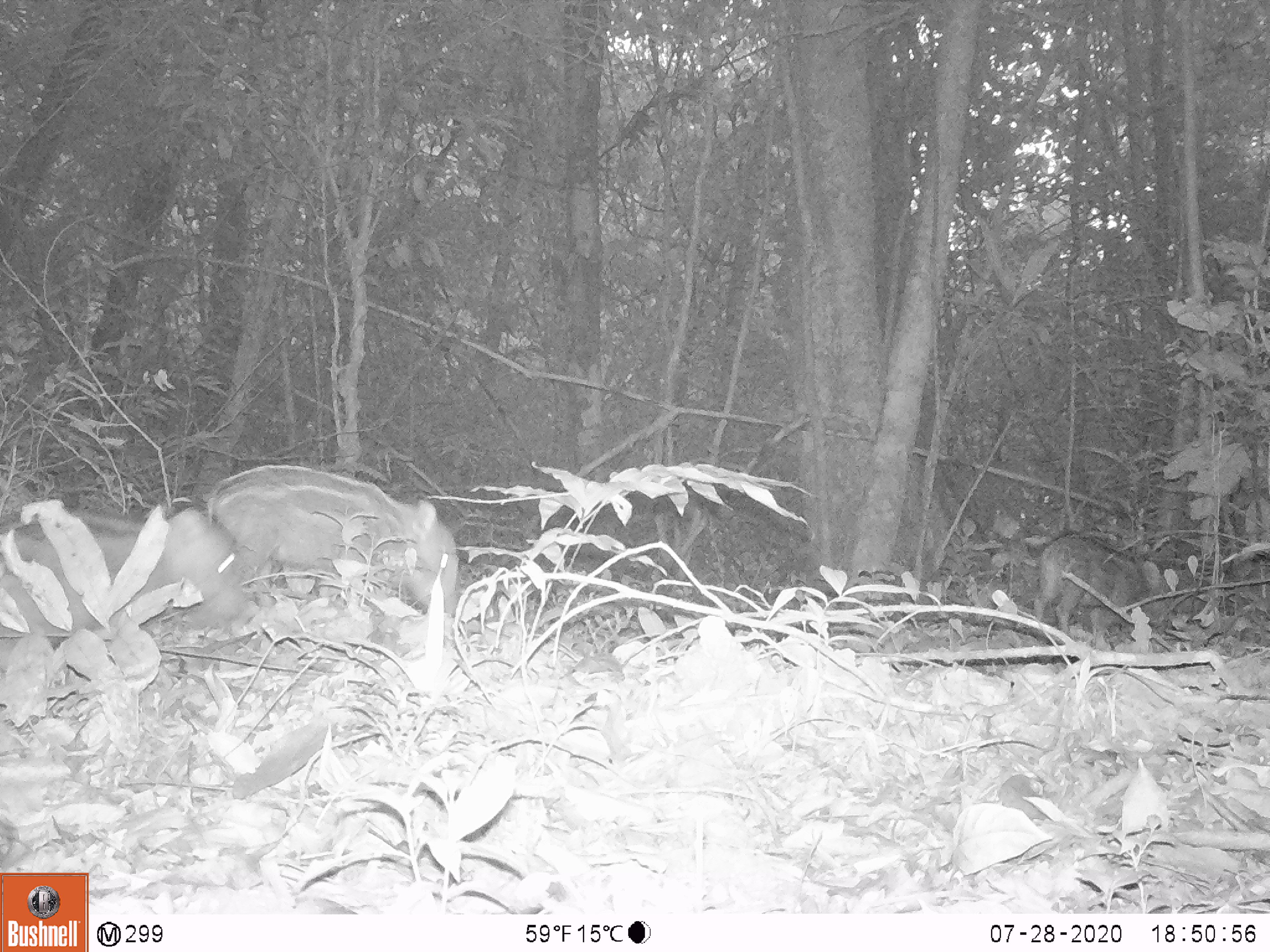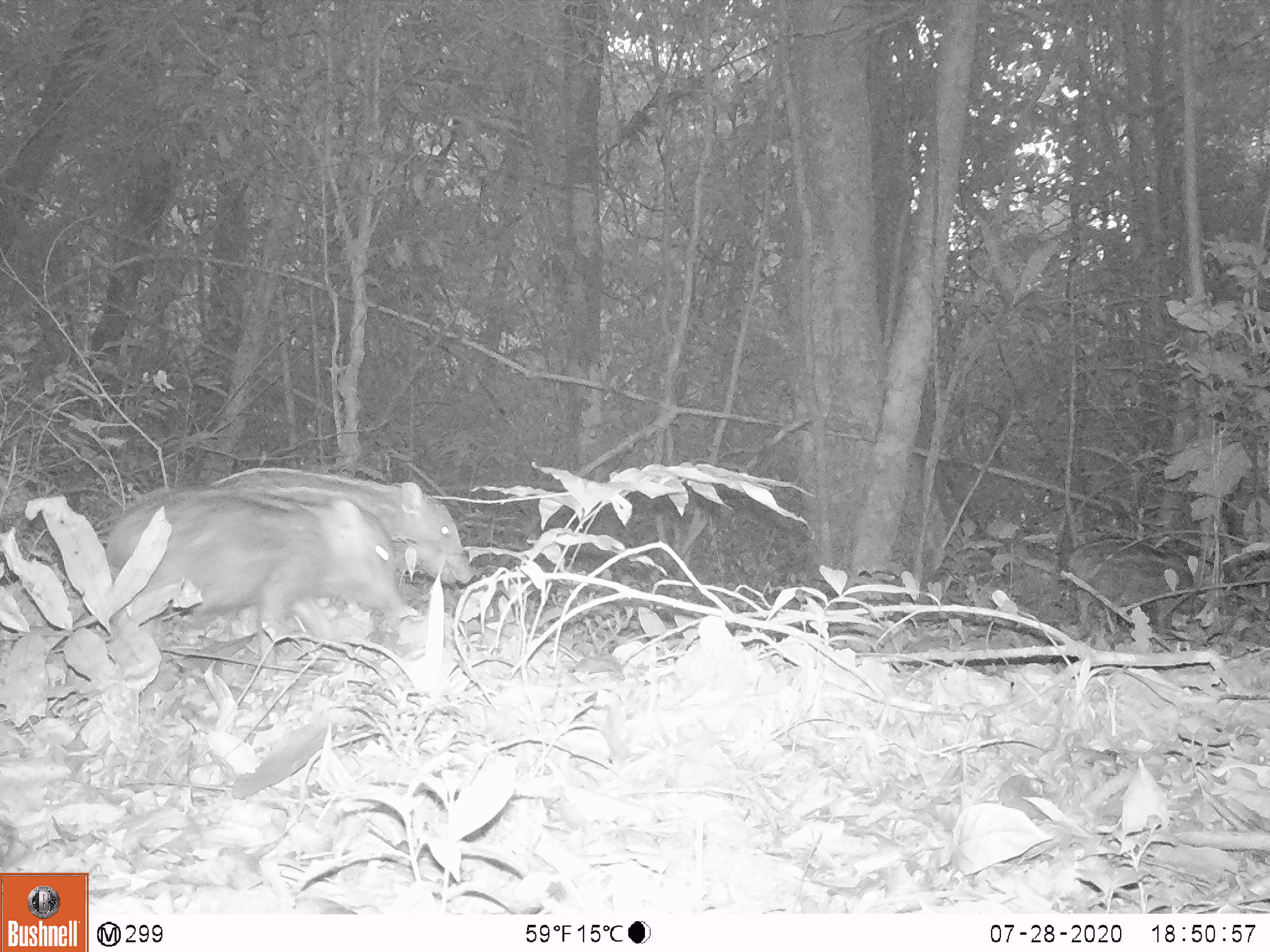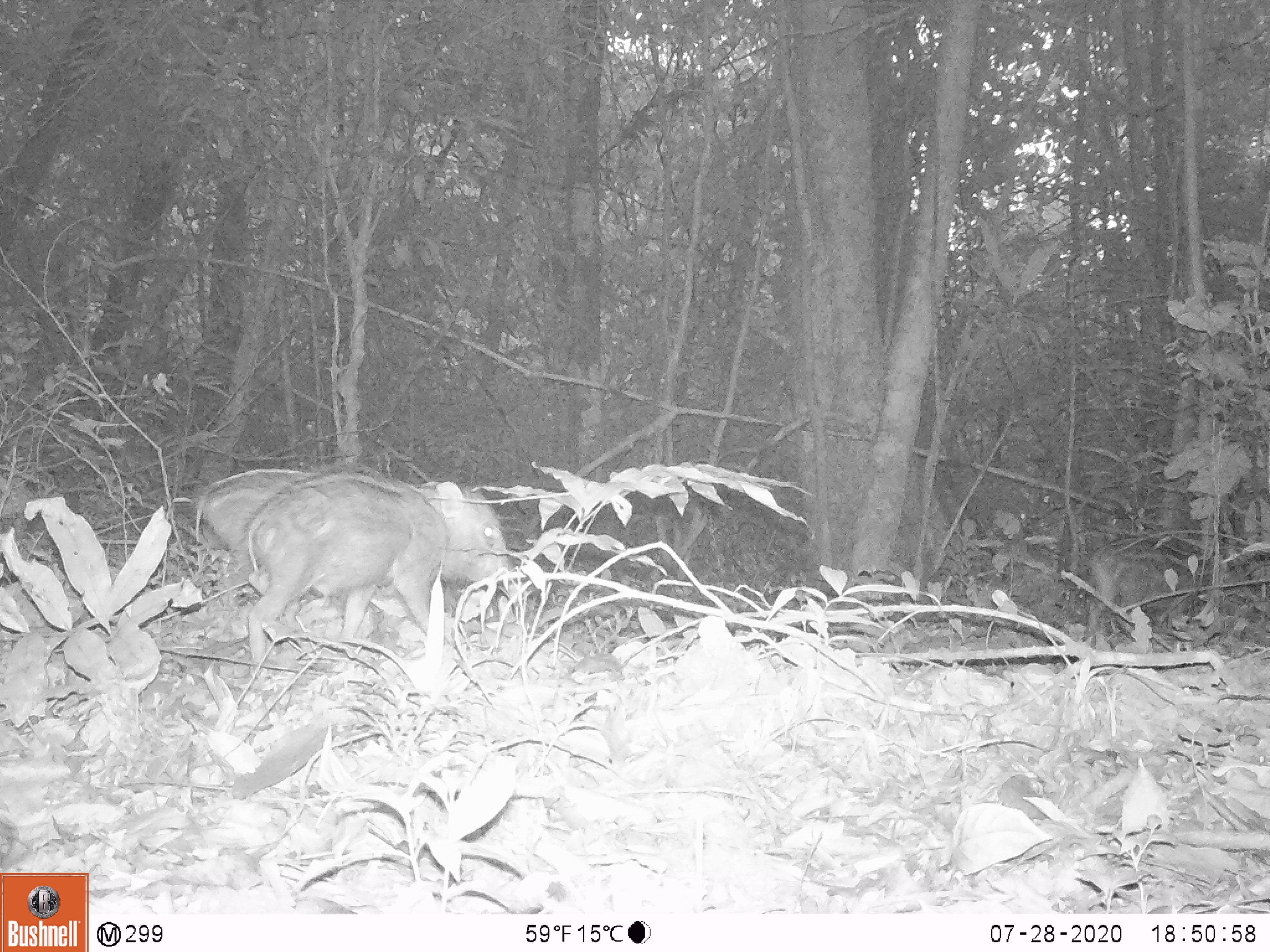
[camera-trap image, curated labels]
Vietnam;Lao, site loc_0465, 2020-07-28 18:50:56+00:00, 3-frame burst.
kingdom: Animalia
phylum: Chordata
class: Mammalia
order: Artiodactyla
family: Suidae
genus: Sus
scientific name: Sus scrofa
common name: eurasian wild pig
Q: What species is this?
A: Eurasian wild pig (Sus scrofa).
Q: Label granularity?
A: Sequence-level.